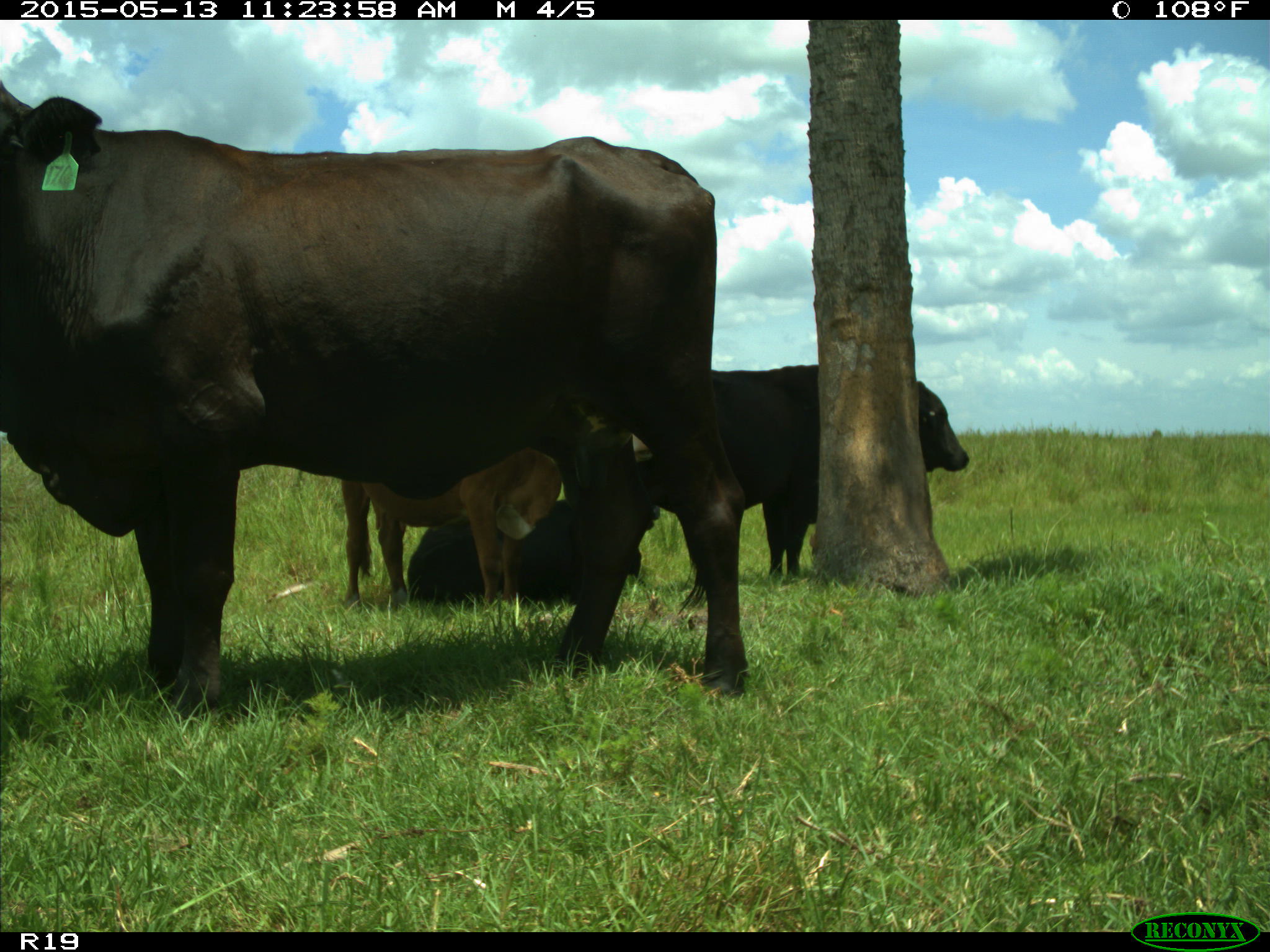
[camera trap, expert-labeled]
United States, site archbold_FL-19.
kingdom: Animalia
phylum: Chordata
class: Mammalia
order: Artiodactyla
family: Bovidae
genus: Bos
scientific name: Bos taurus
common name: domestic cow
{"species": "Bos taurus (domestic cow)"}